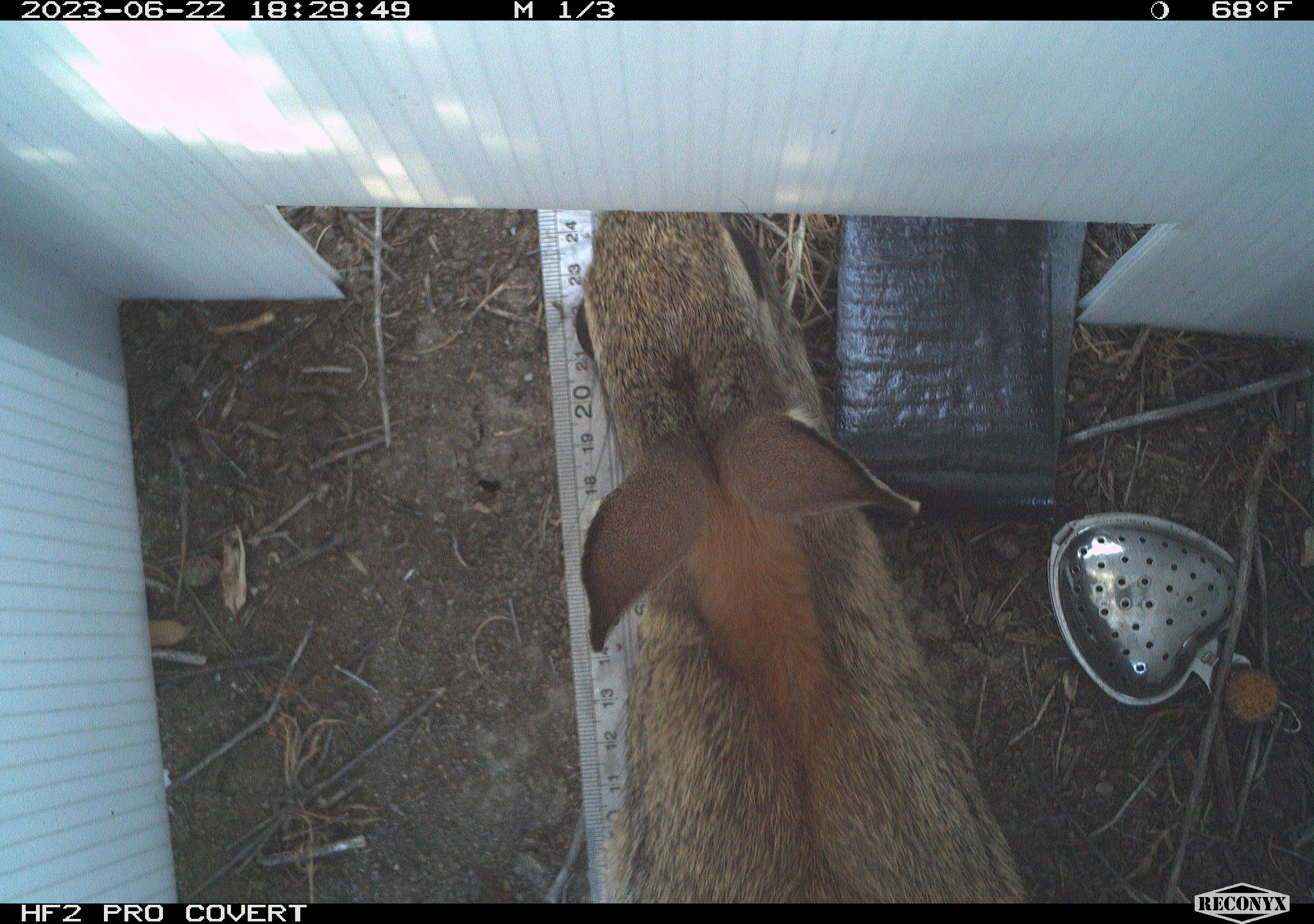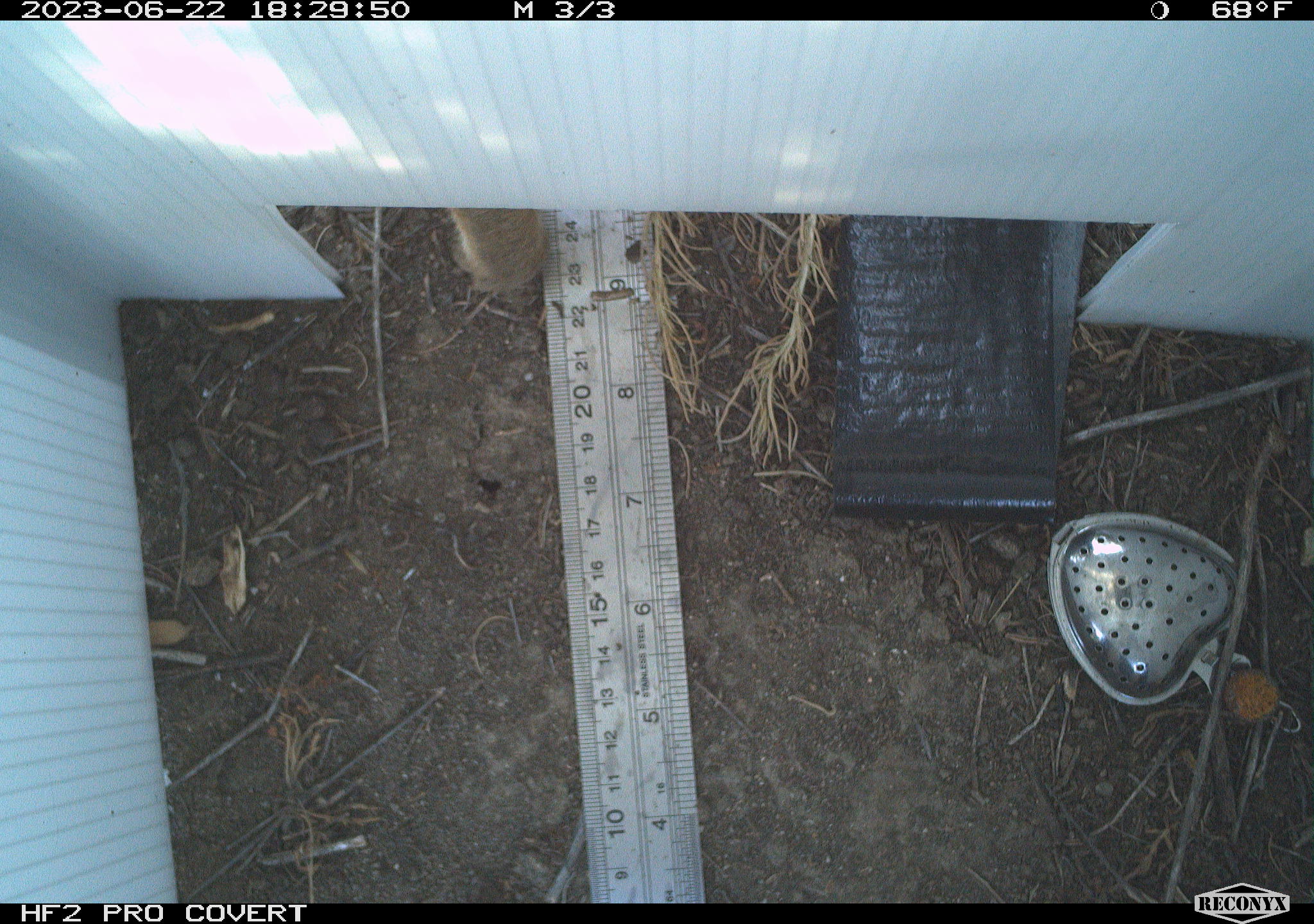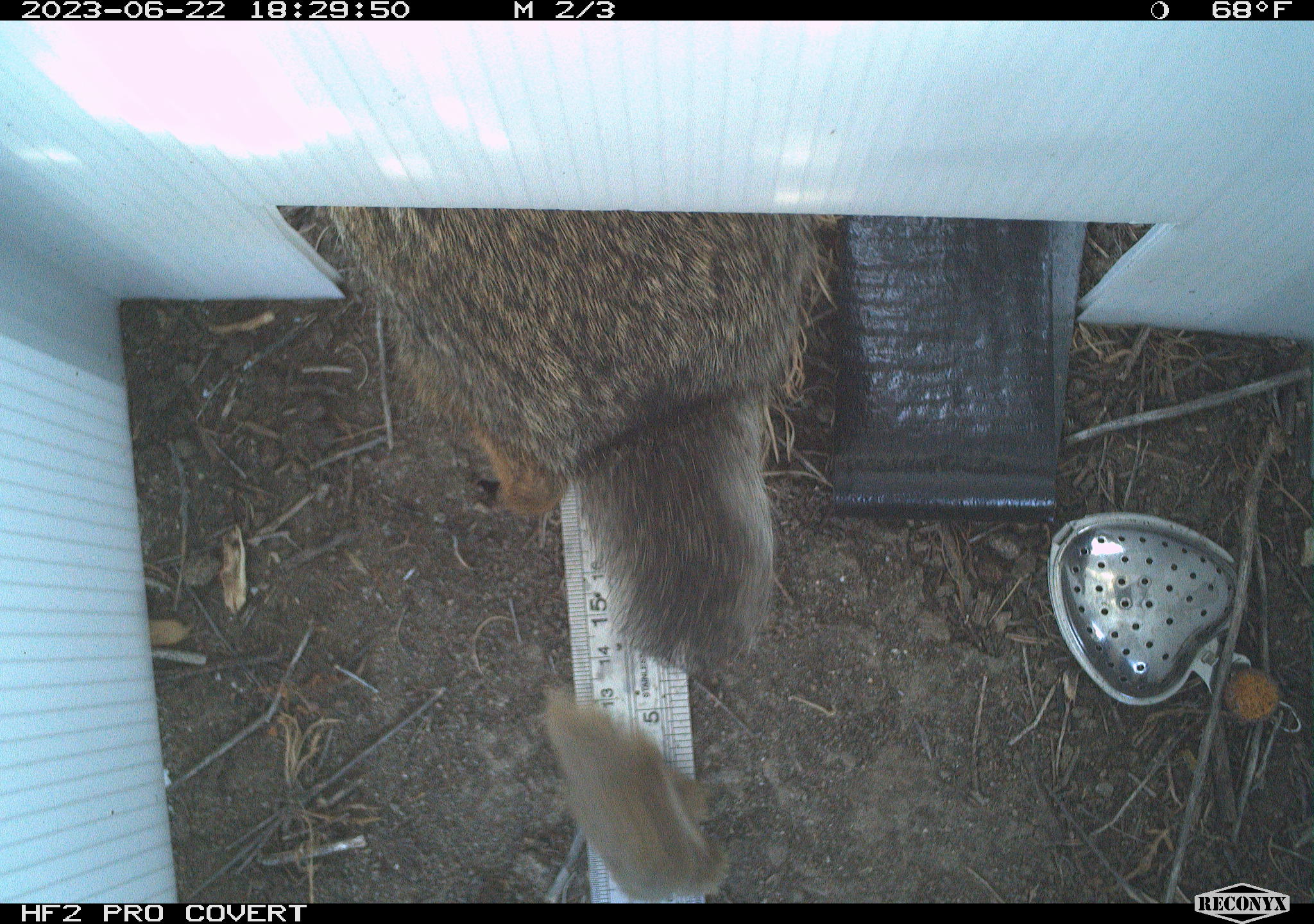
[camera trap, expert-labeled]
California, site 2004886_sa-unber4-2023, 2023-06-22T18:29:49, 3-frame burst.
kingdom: Animalia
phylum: Chordata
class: Mammalia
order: Lagomorpha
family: Leporidae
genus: Sylvilagus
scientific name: Sylvilagus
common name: cottontail rabbits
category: sylvilagus species